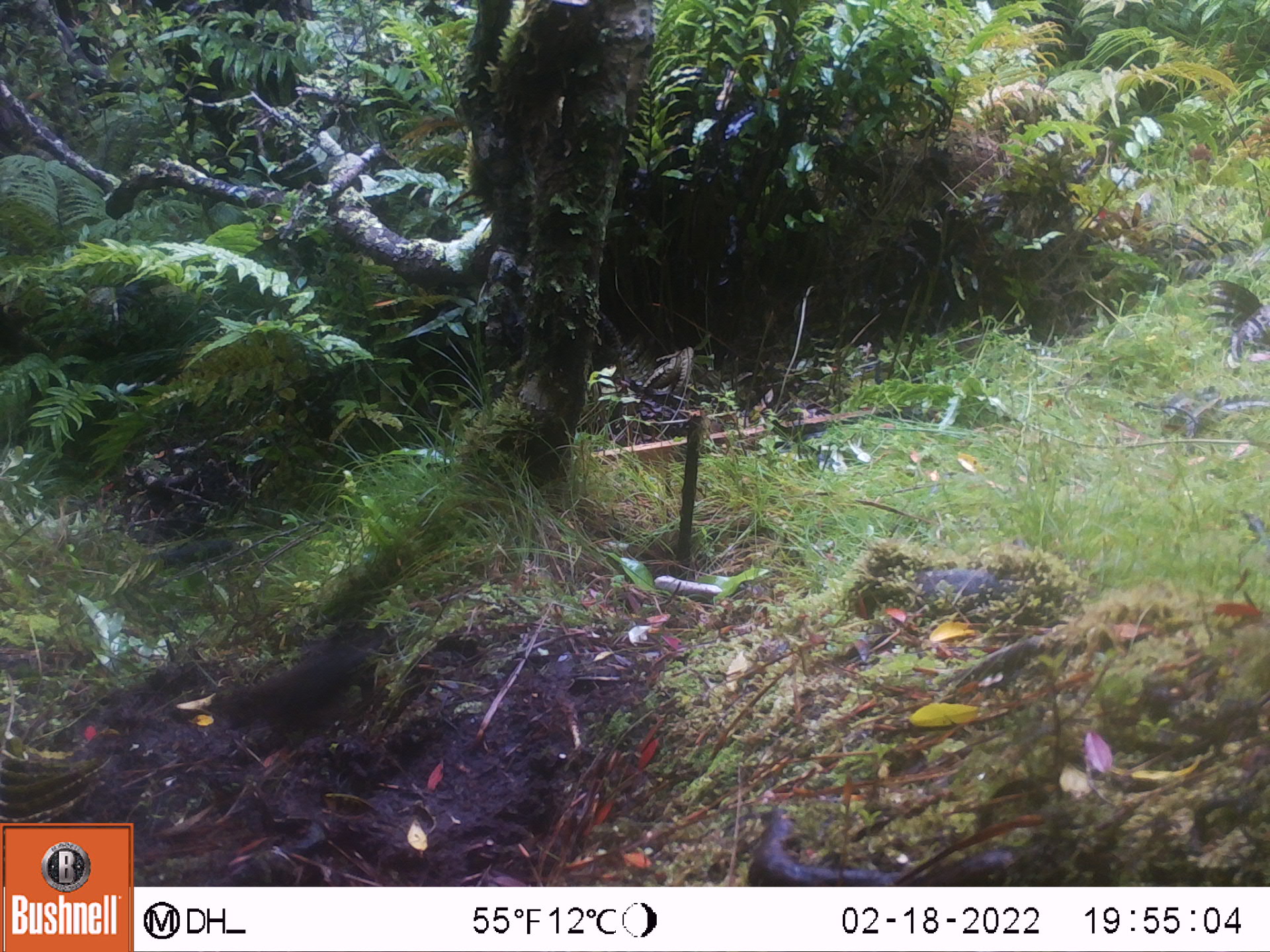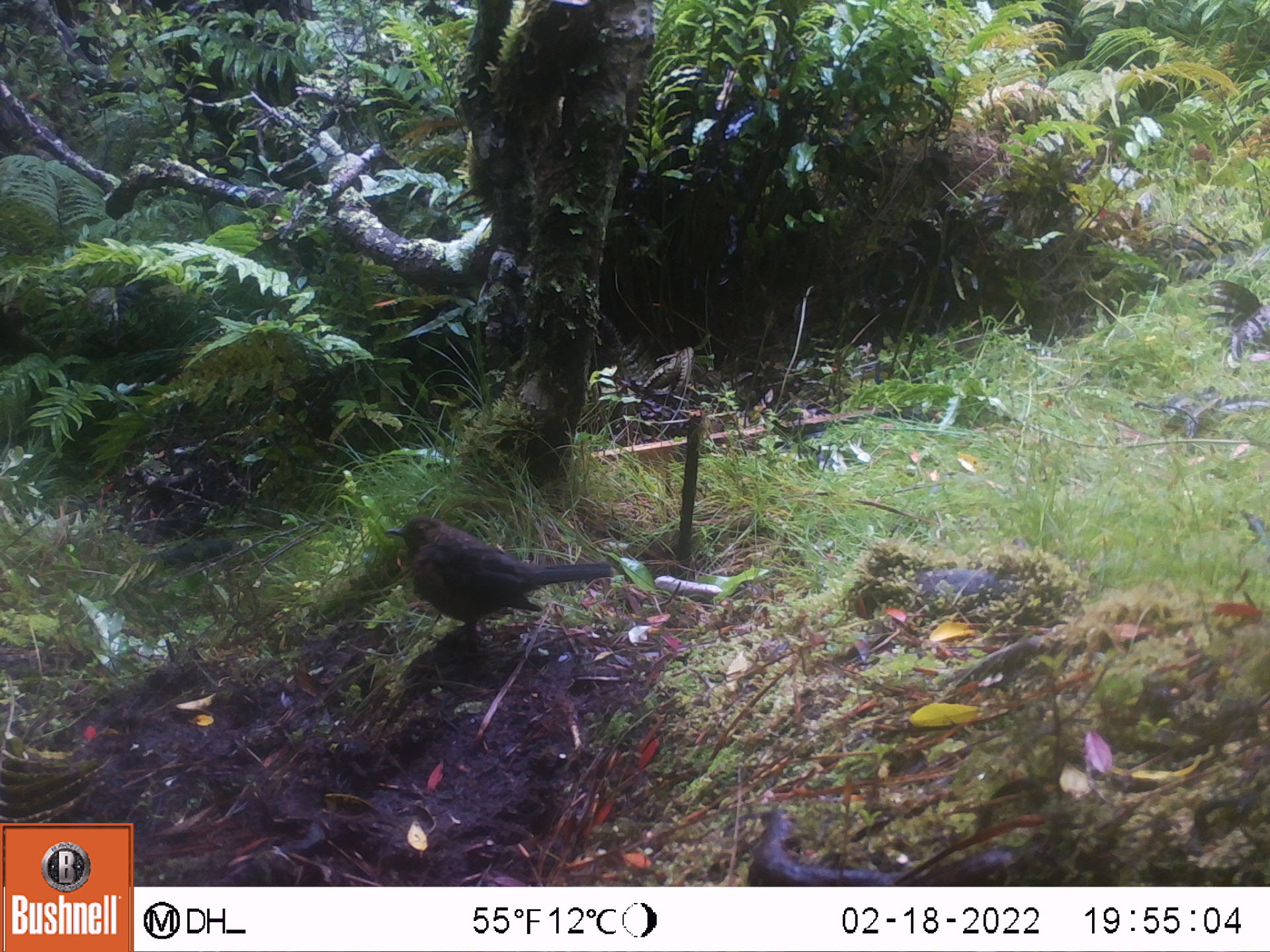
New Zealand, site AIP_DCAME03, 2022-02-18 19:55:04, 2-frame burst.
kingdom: Animalia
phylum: Chordata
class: Aves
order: Passeriformes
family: Turdidae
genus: Turdus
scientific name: Turdus merula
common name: eurasian blackbird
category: blackbird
Blackbird (eurasian blackbird) (Turdus merula).